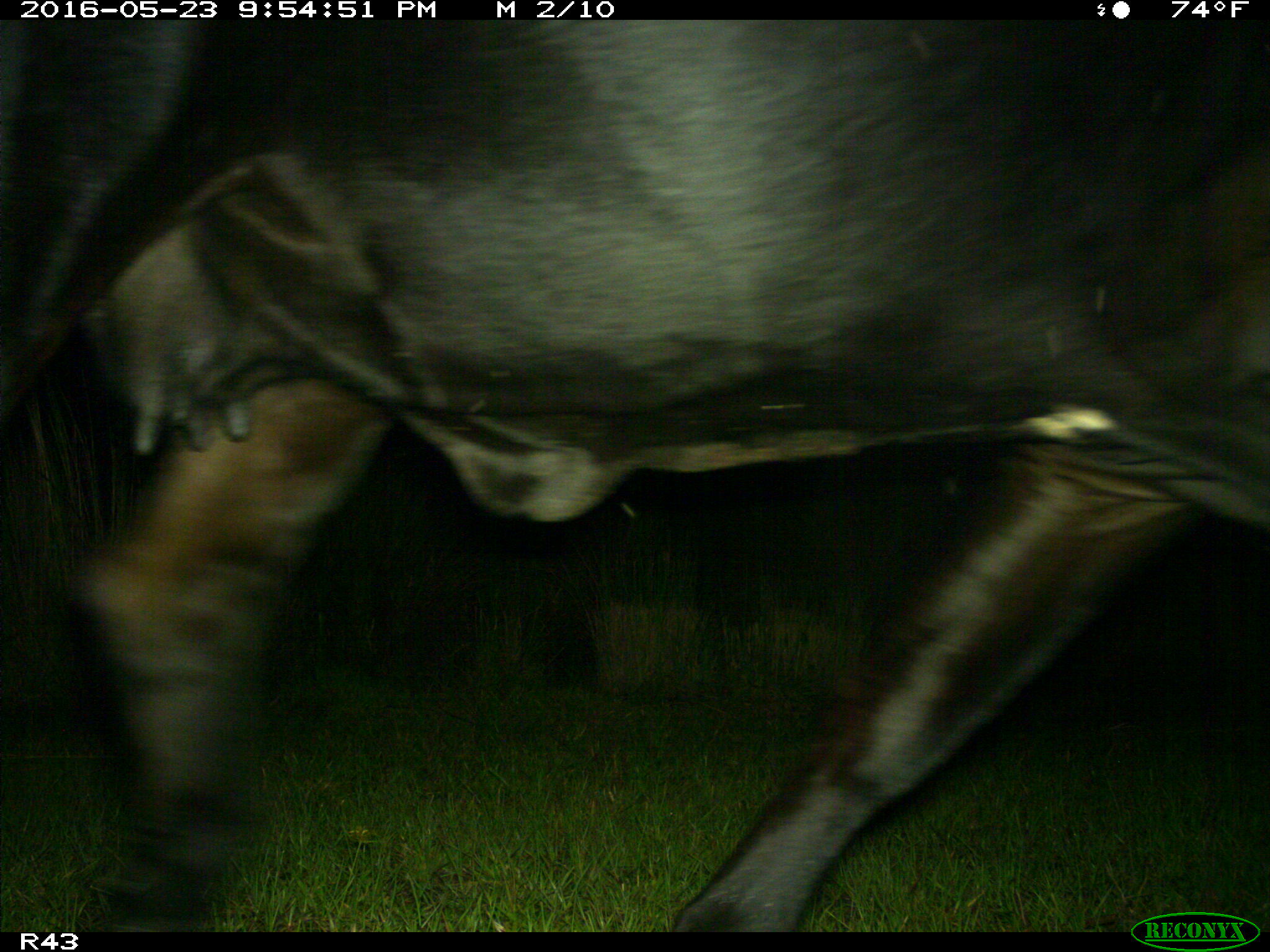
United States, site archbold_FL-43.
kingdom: Animalia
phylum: Chordata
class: Mammalia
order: Artiodactyla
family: Bovidae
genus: Bos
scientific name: Bos taurus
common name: domestic cow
Bos taurus (domestic cow).